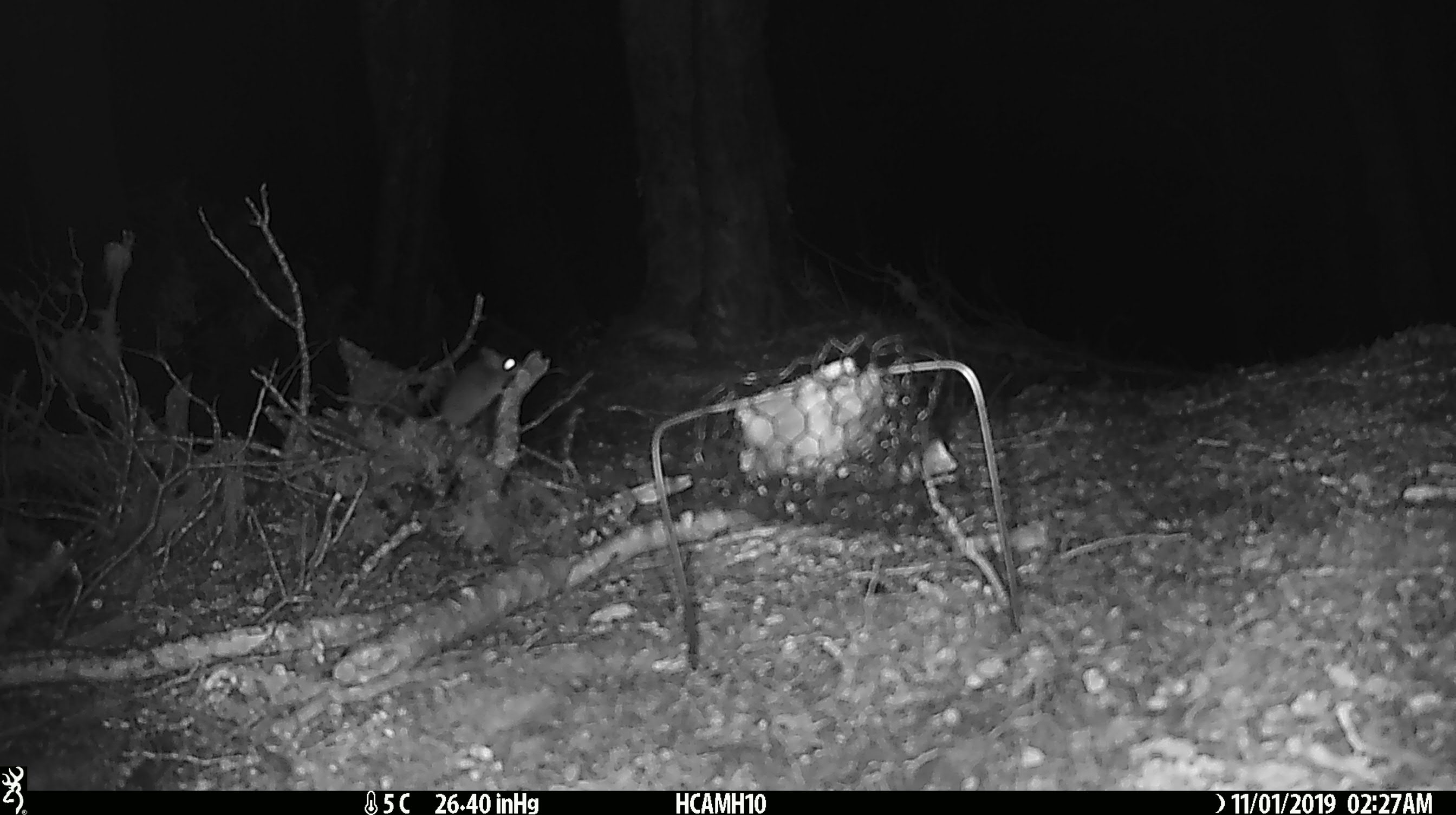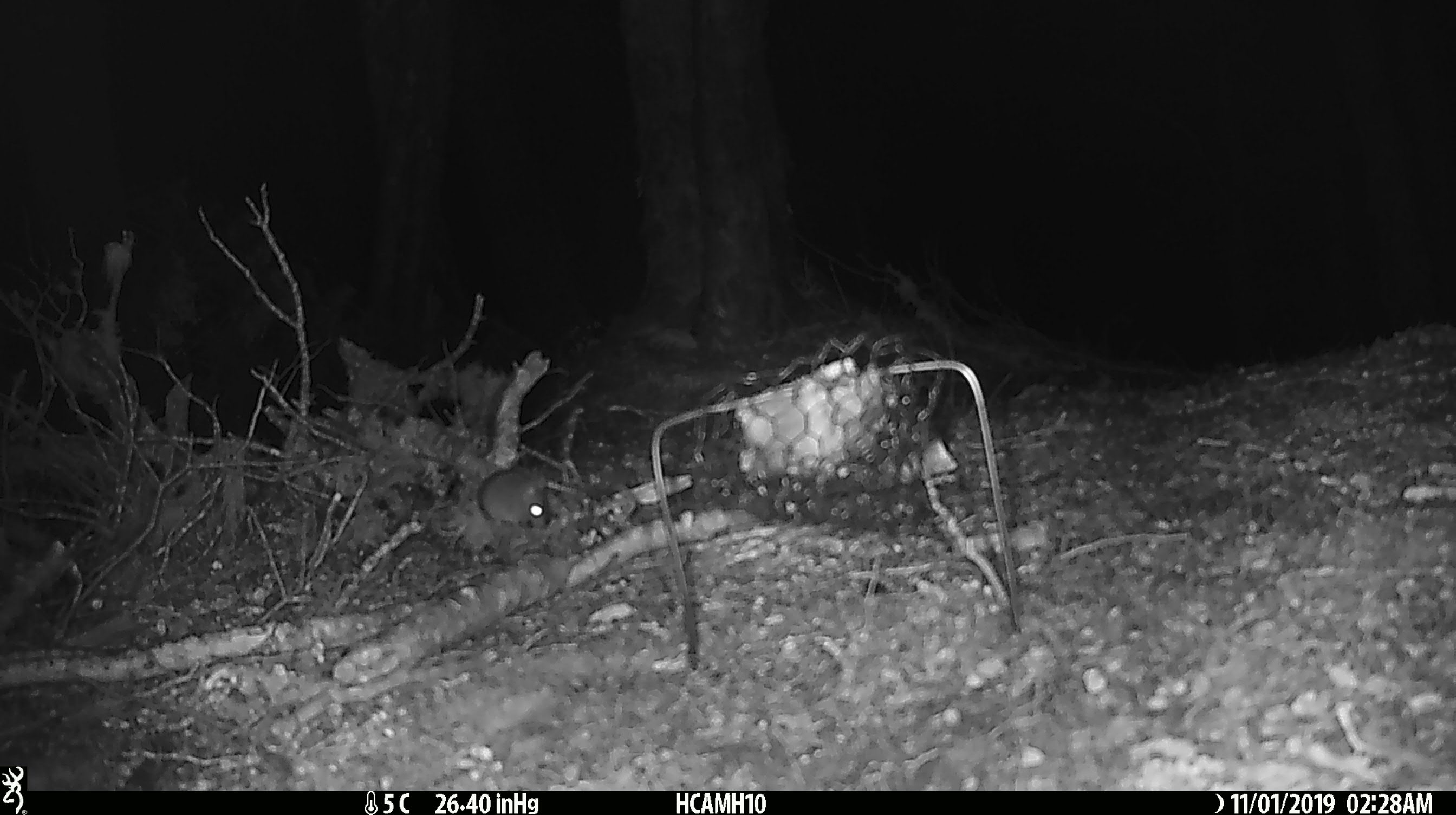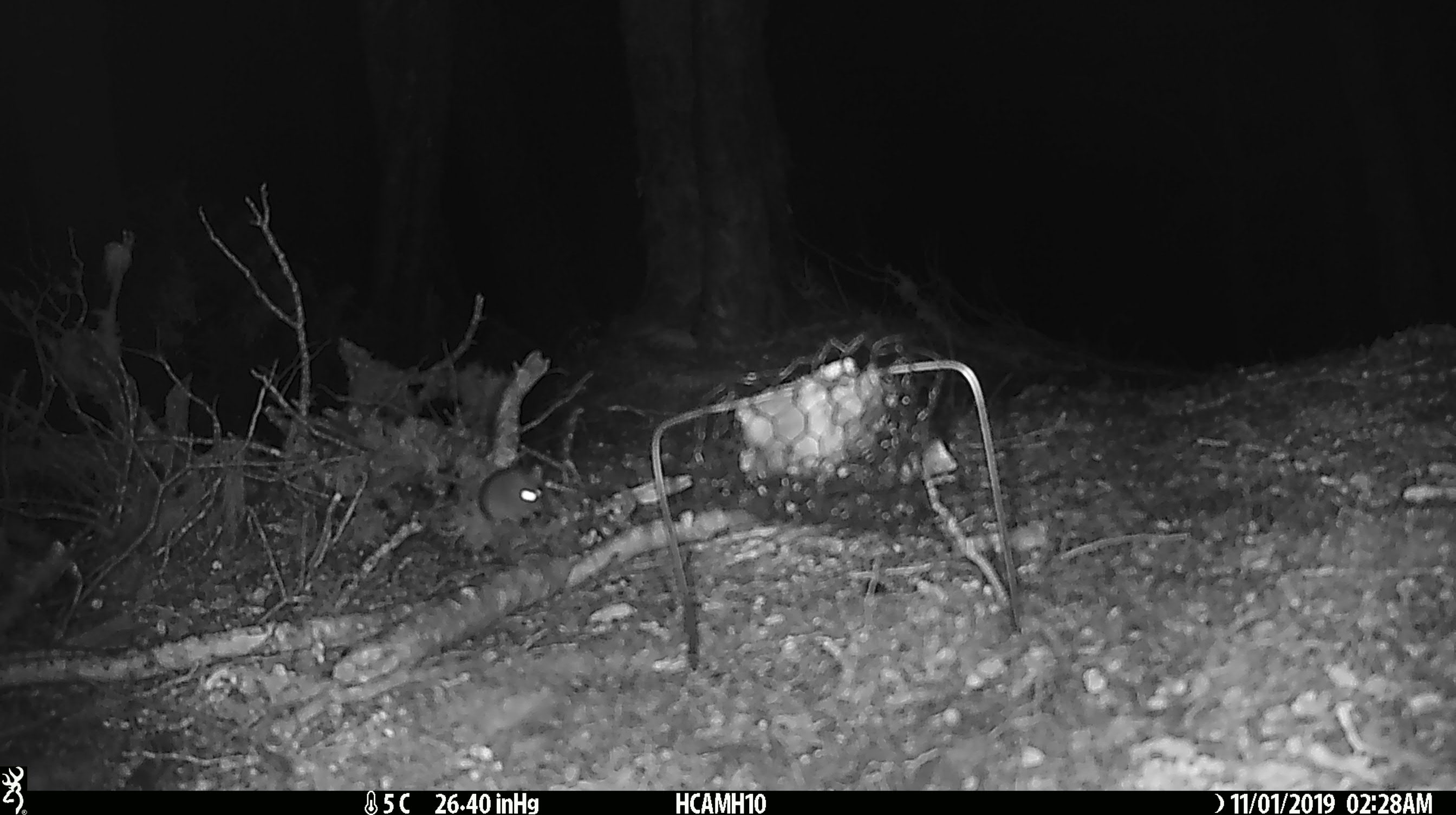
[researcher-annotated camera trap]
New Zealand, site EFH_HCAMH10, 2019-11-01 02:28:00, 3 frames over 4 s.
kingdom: Animalia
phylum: Chordata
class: Mammalia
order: Rodentia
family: Muridae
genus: Mus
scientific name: Mus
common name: mouse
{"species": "mouse (Mus)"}